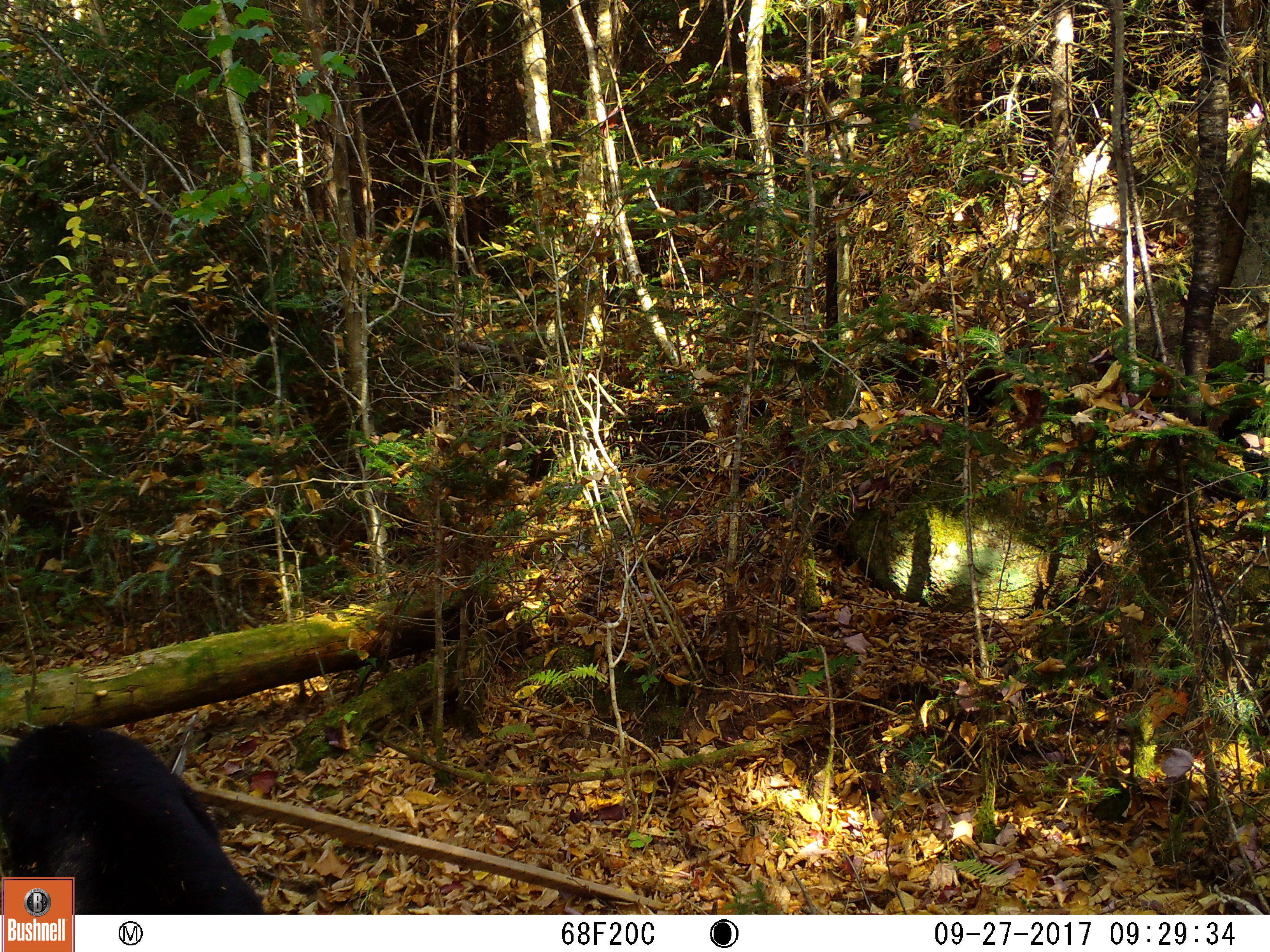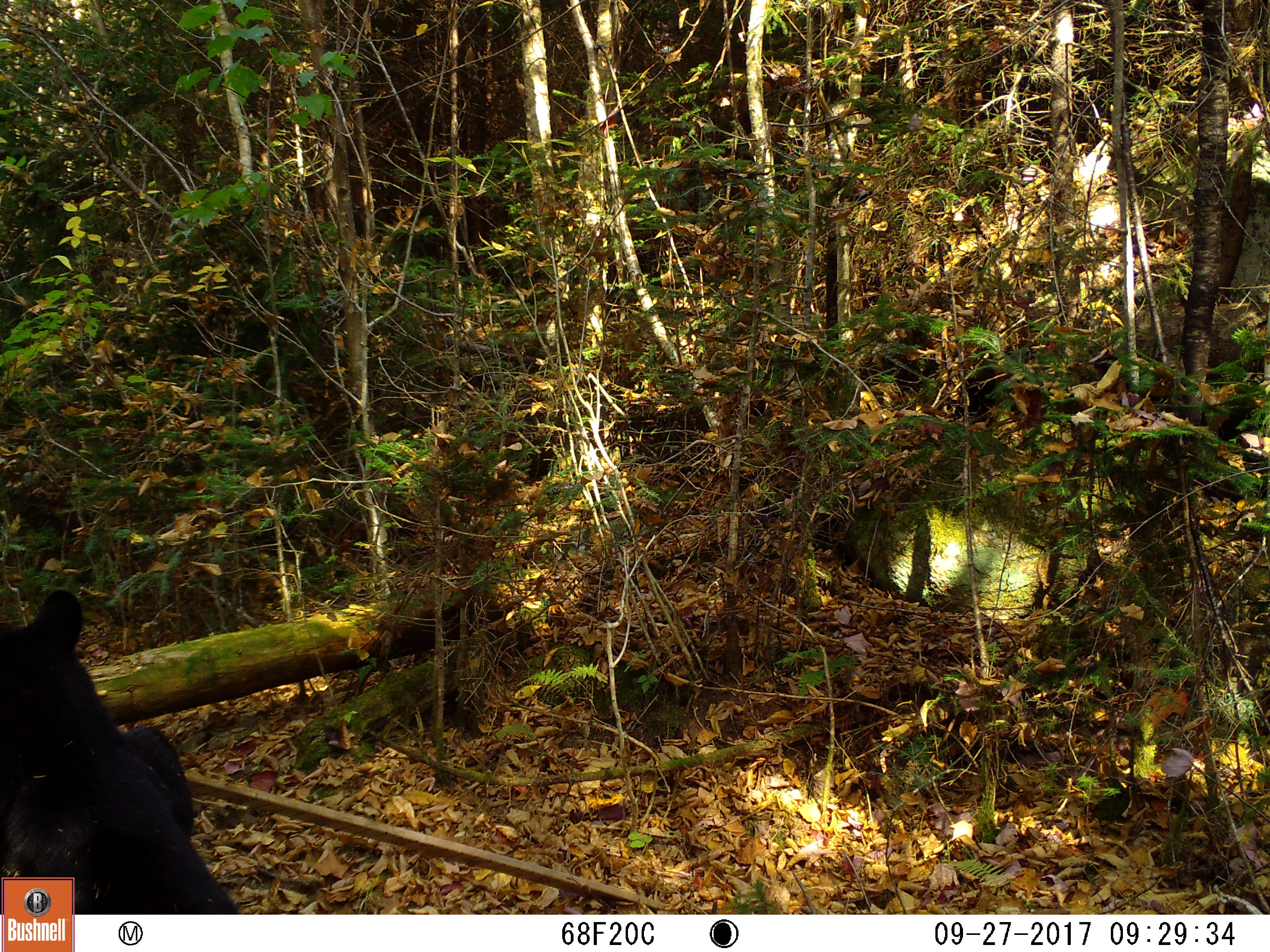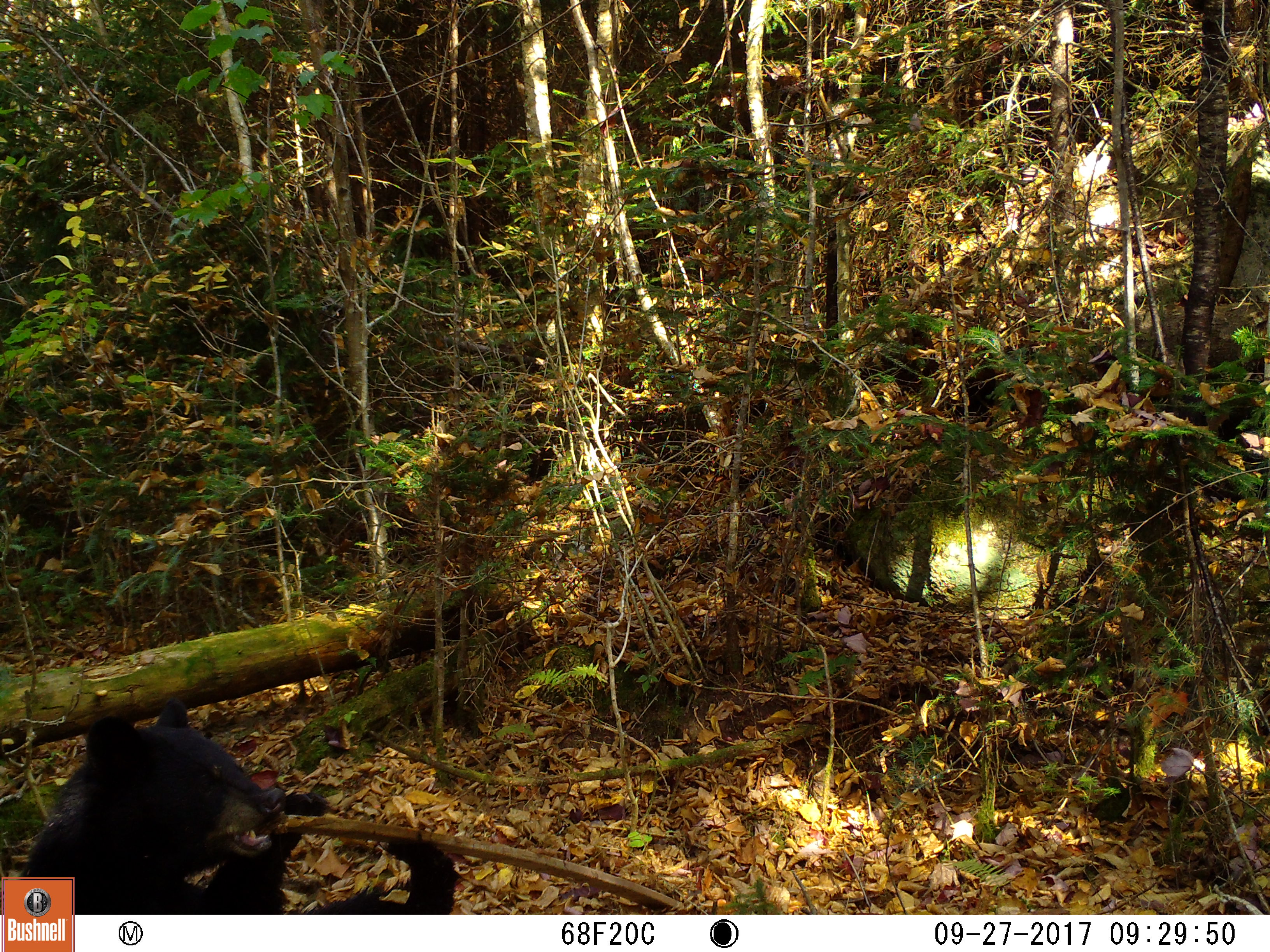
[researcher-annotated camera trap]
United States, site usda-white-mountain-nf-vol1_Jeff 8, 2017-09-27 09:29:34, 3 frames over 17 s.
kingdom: Animalia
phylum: Chordata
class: Mammalia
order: Carnivora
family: Ursidae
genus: Ursus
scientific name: Ursus americanus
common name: black bear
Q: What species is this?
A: Black bear (Ursus americanus).